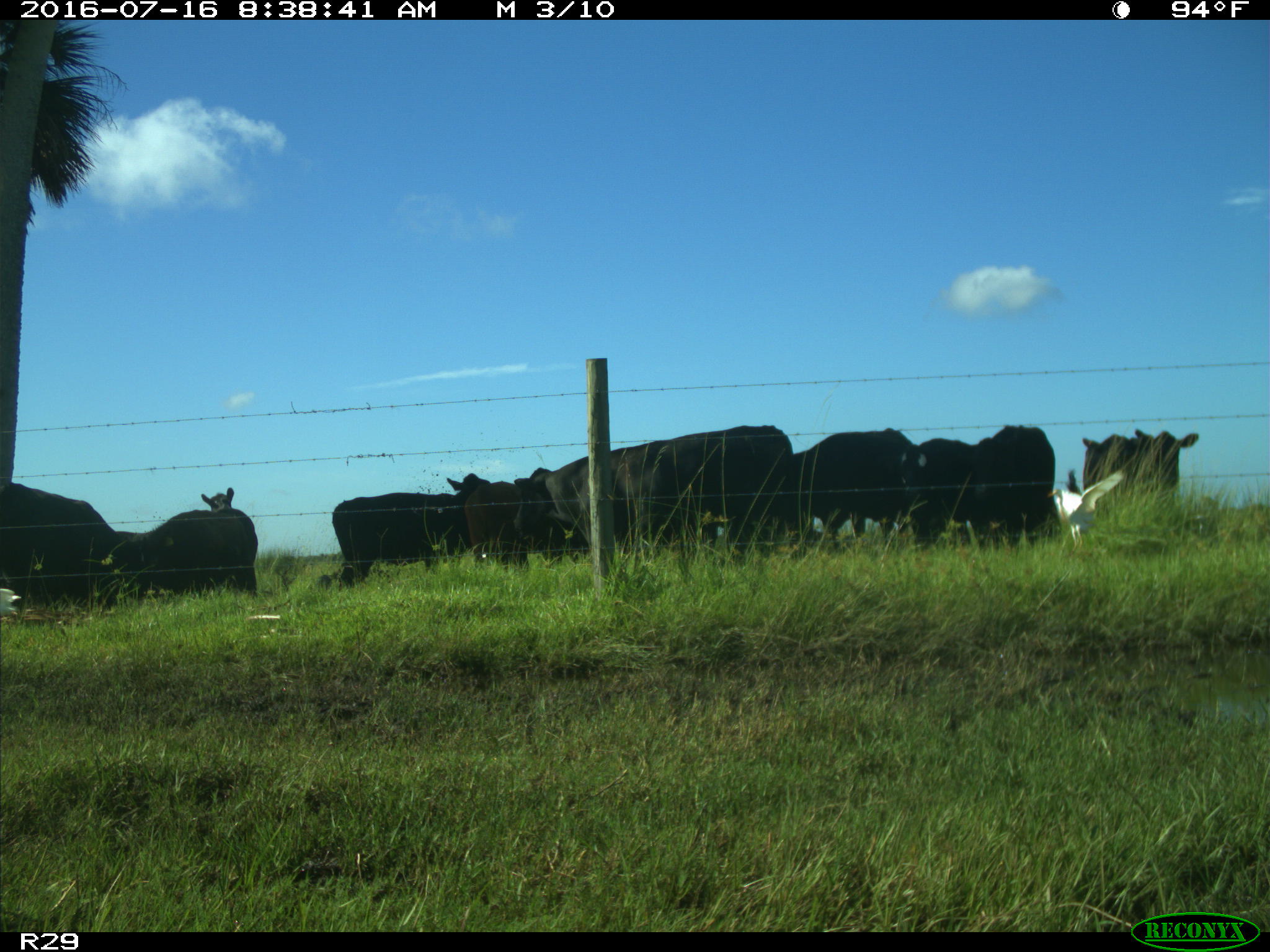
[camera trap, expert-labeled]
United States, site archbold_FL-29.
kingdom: Animalia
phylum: Chordata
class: Mammalia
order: Artiodactyla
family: Bovidae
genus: Bos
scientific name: Bos taurus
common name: domestic cow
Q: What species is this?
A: Bos taurus (domestic cow).